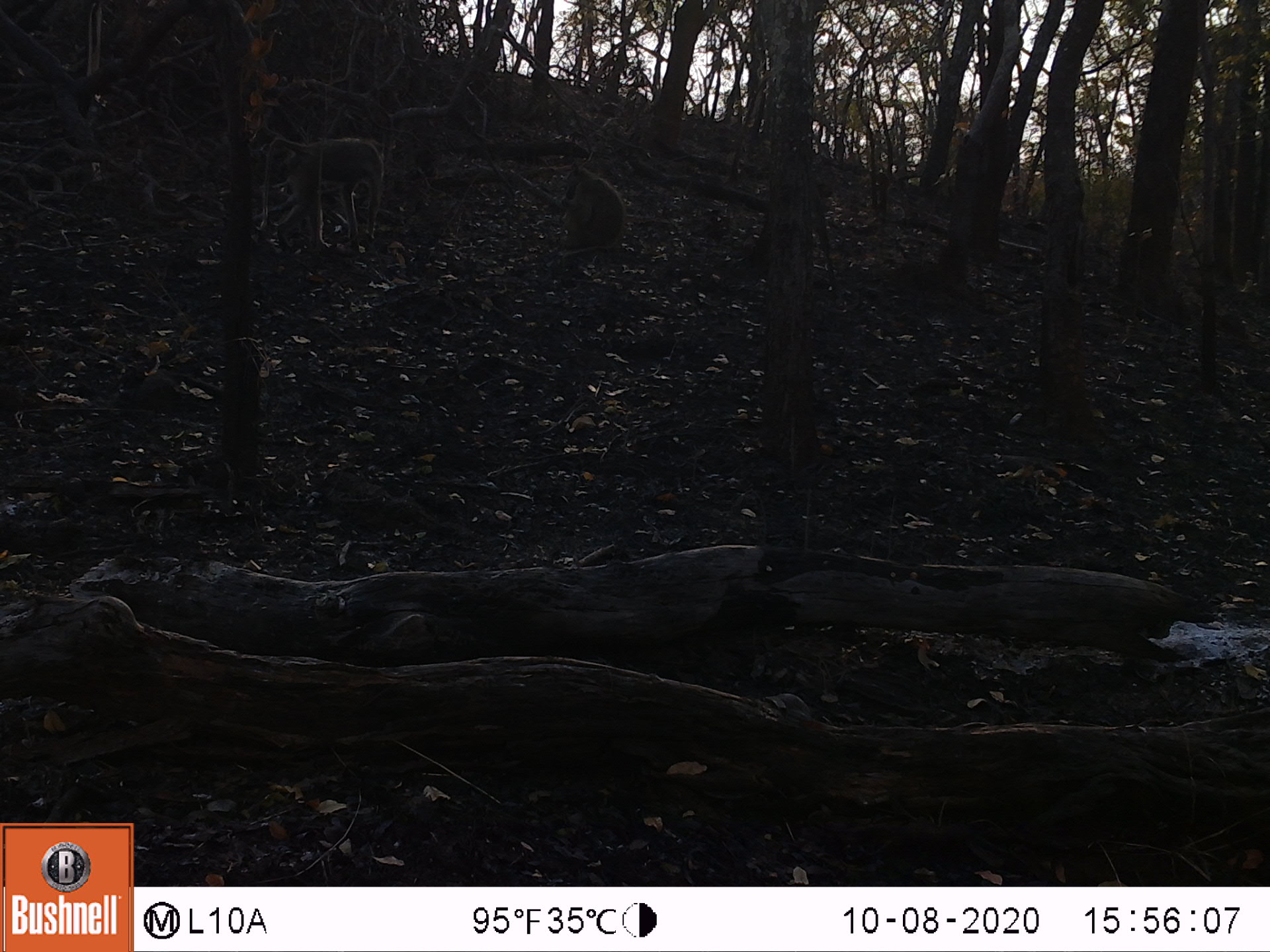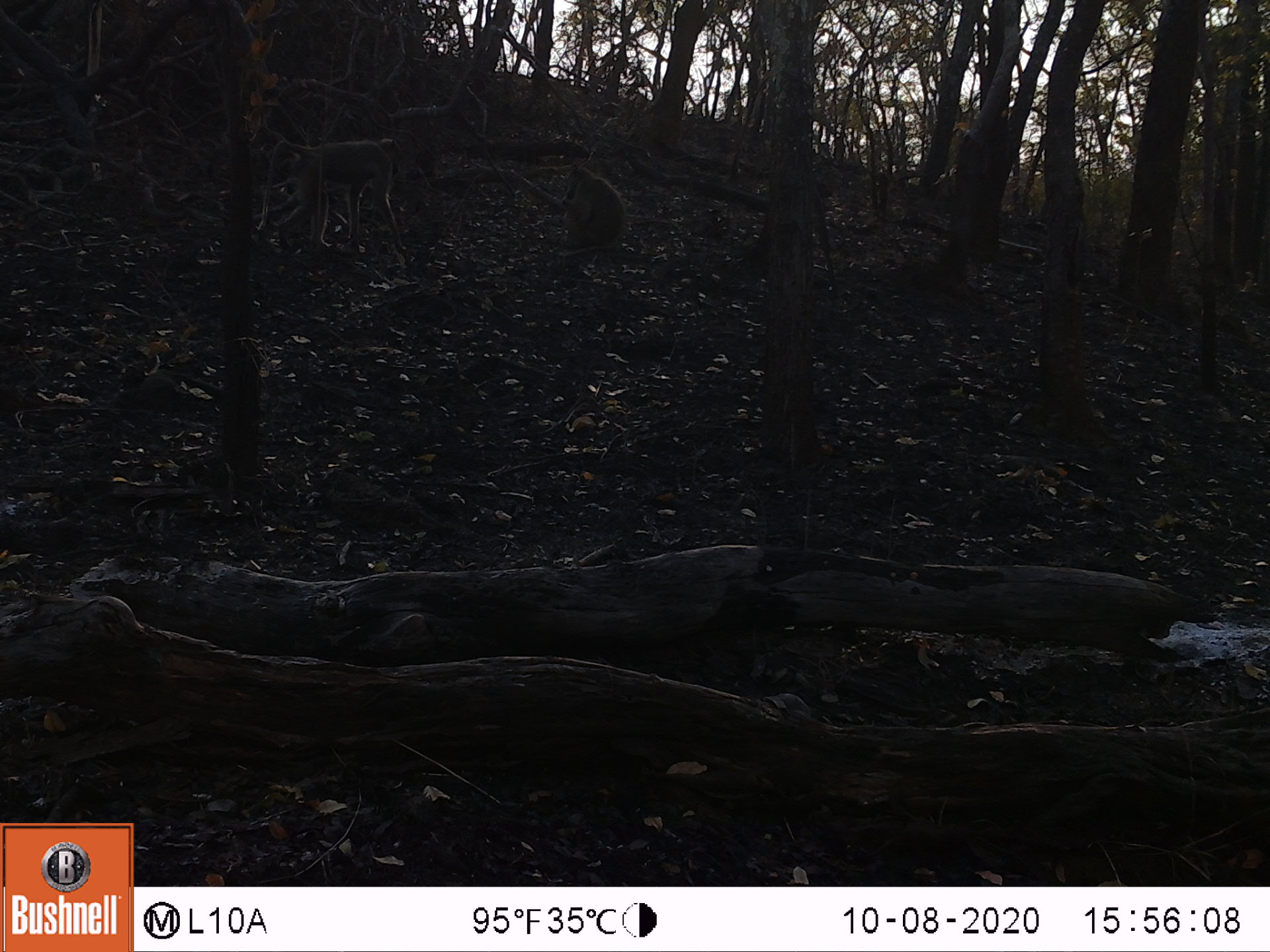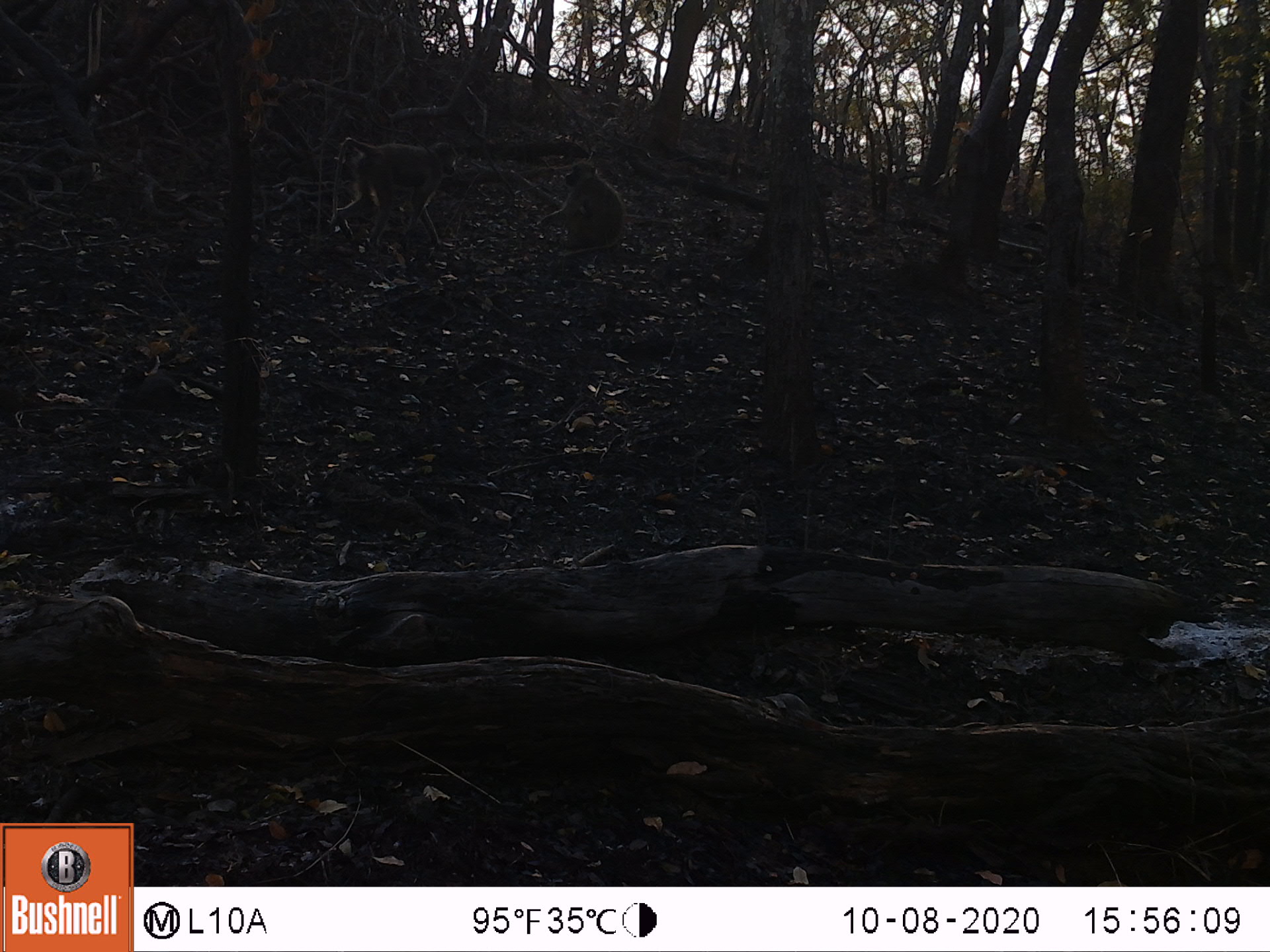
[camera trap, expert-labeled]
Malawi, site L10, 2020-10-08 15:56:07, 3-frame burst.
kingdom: Animalia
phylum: Chordata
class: Mammalia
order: Primates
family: Cercopithecidae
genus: Papio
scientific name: Papio cynocephalus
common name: yellow baboon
Yellow baboon (Papio cynocephalus), count 2.